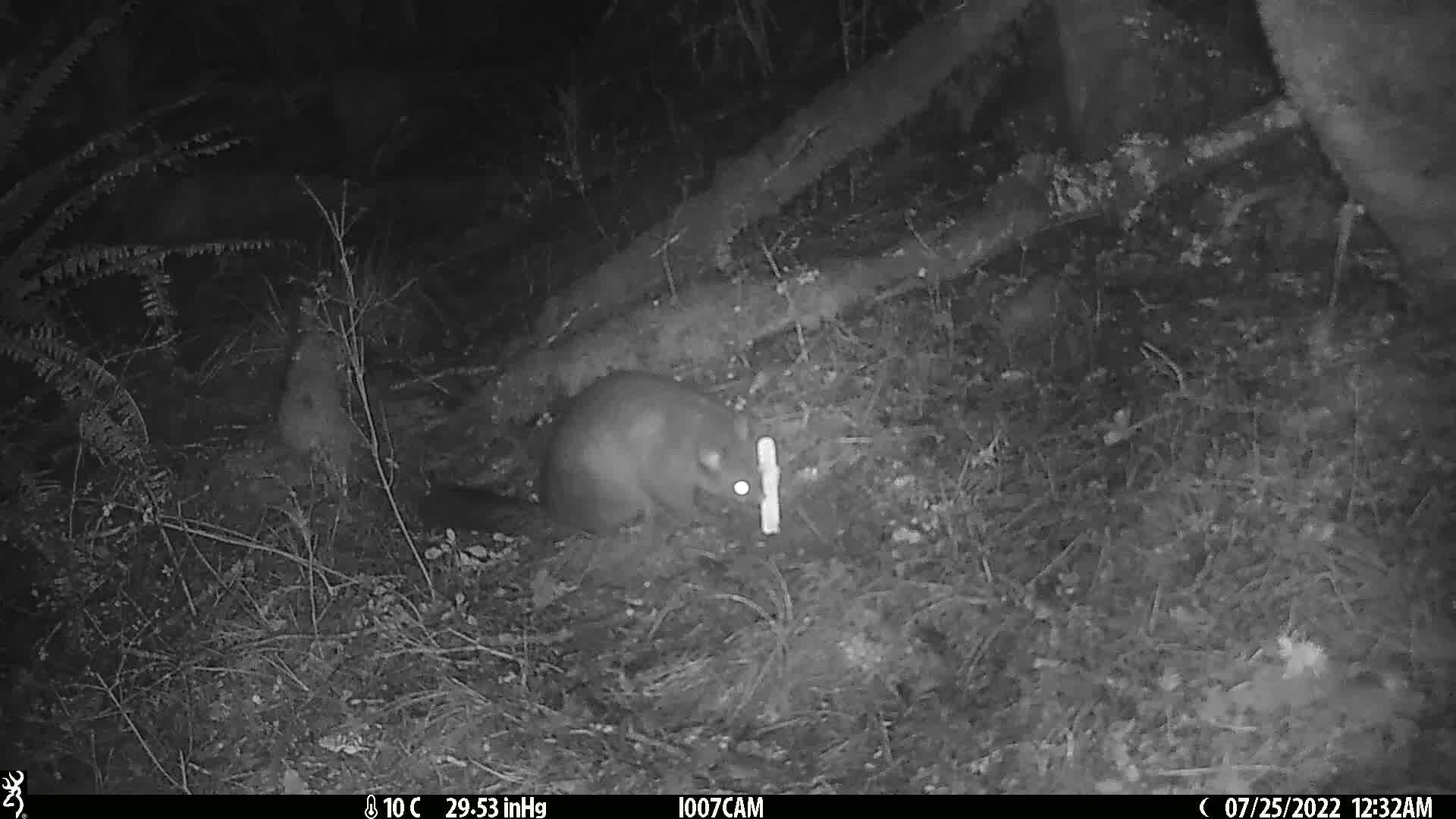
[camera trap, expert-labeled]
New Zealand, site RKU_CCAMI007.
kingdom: Animalia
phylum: Chordata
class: Mammalia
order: Diprotodontia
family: Phalangeridae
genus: Trichosurus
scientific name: Trichosurus vulpecula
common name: common brushtail possum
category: possum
Possum (common brushtail possum) (Trichosurus vulpecula).